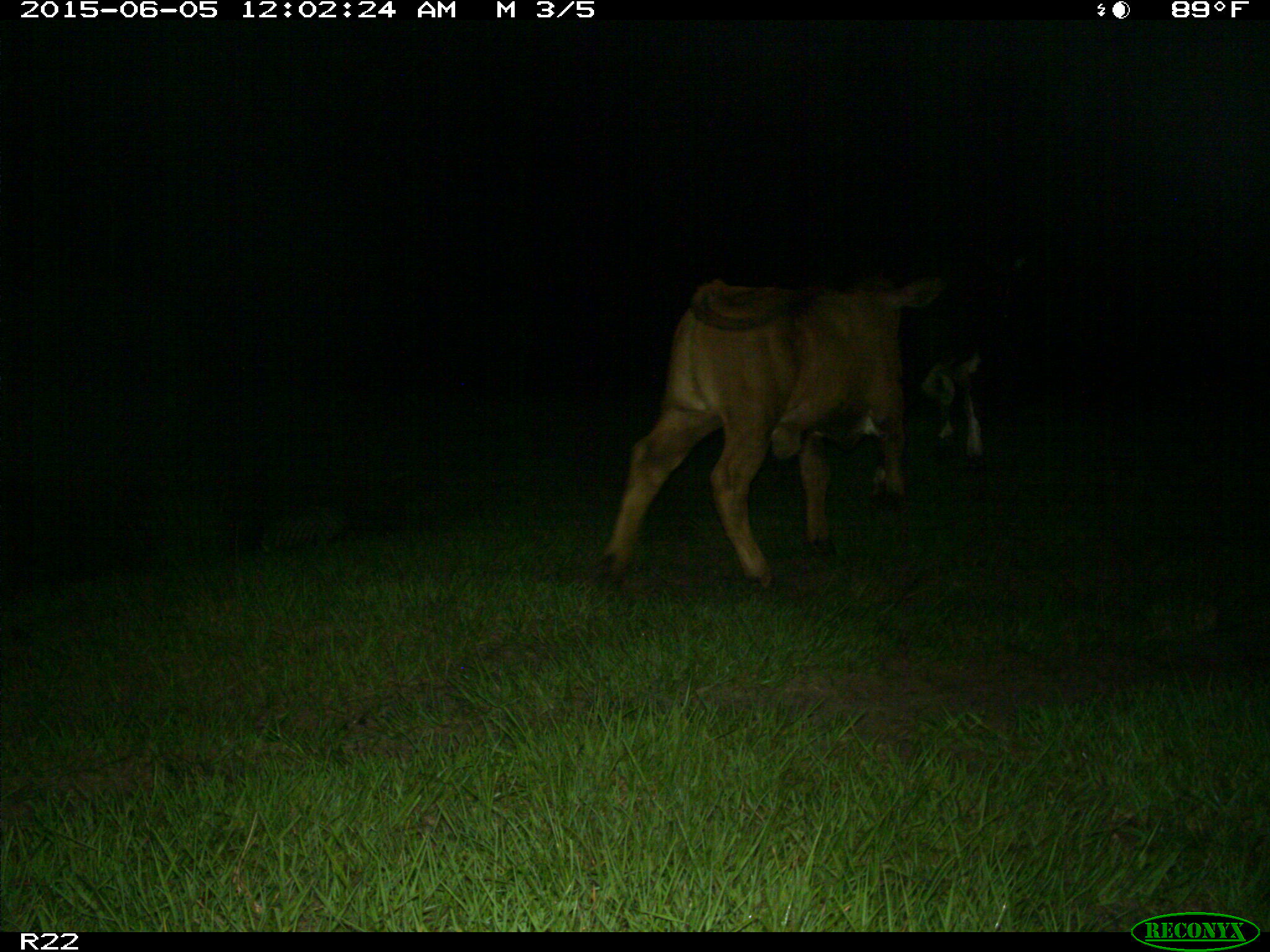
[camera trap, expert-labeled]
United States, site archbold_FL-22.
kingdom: Animalia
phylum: Chordata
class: Mammalia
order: Artiodactyla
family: Bovidae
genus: Bos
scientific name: Bos taurus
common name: domestic cow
Bos taurus (domestic cow).